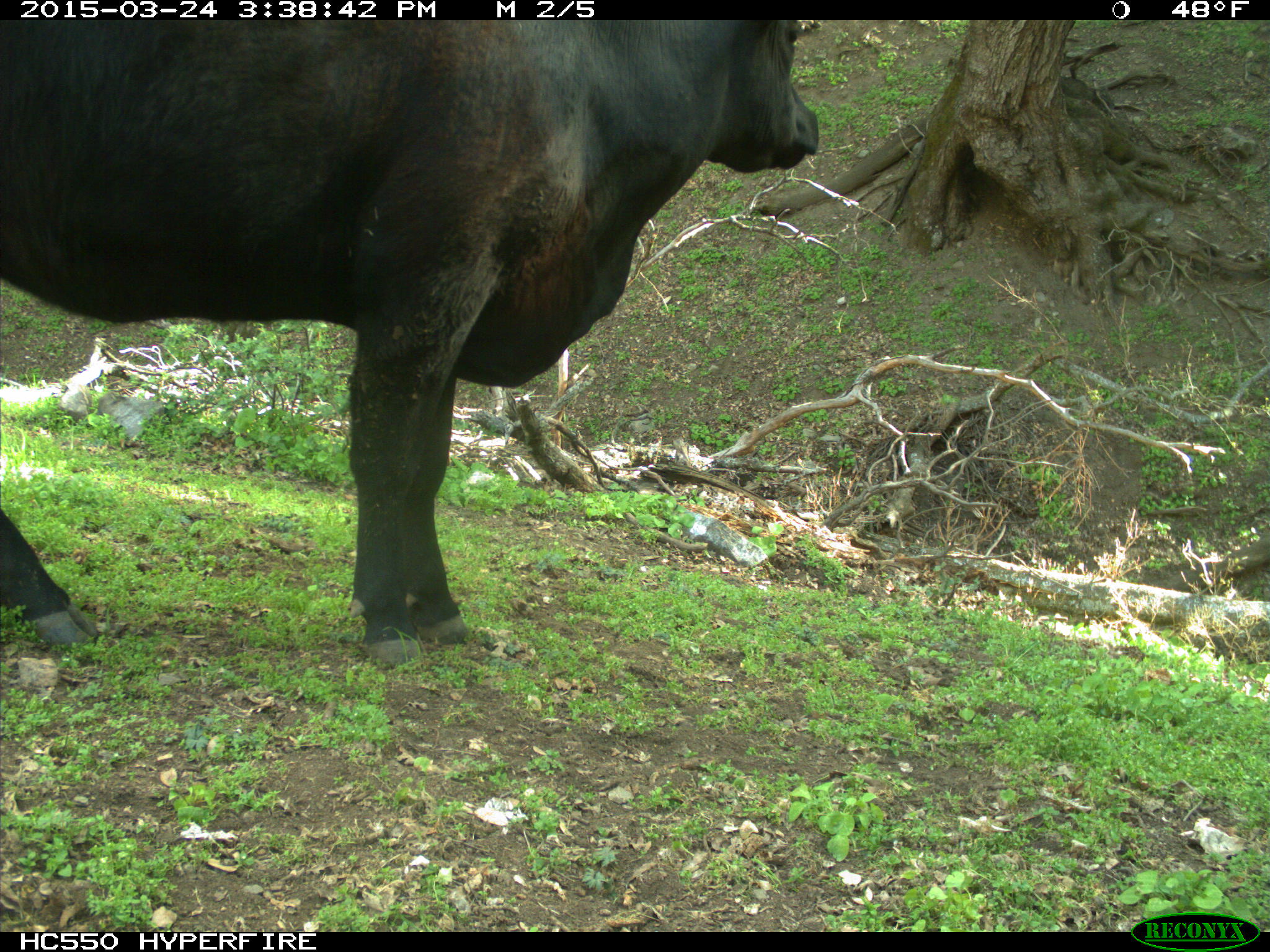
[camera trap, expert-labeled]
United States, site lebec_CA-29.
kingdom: Animalia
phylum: Chordata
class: Mammalia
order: Artiodactyla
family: Bovidae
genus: Bos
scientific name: Bos taurus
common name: domestic cow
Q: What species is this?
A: Bos taurus (domestic cow).